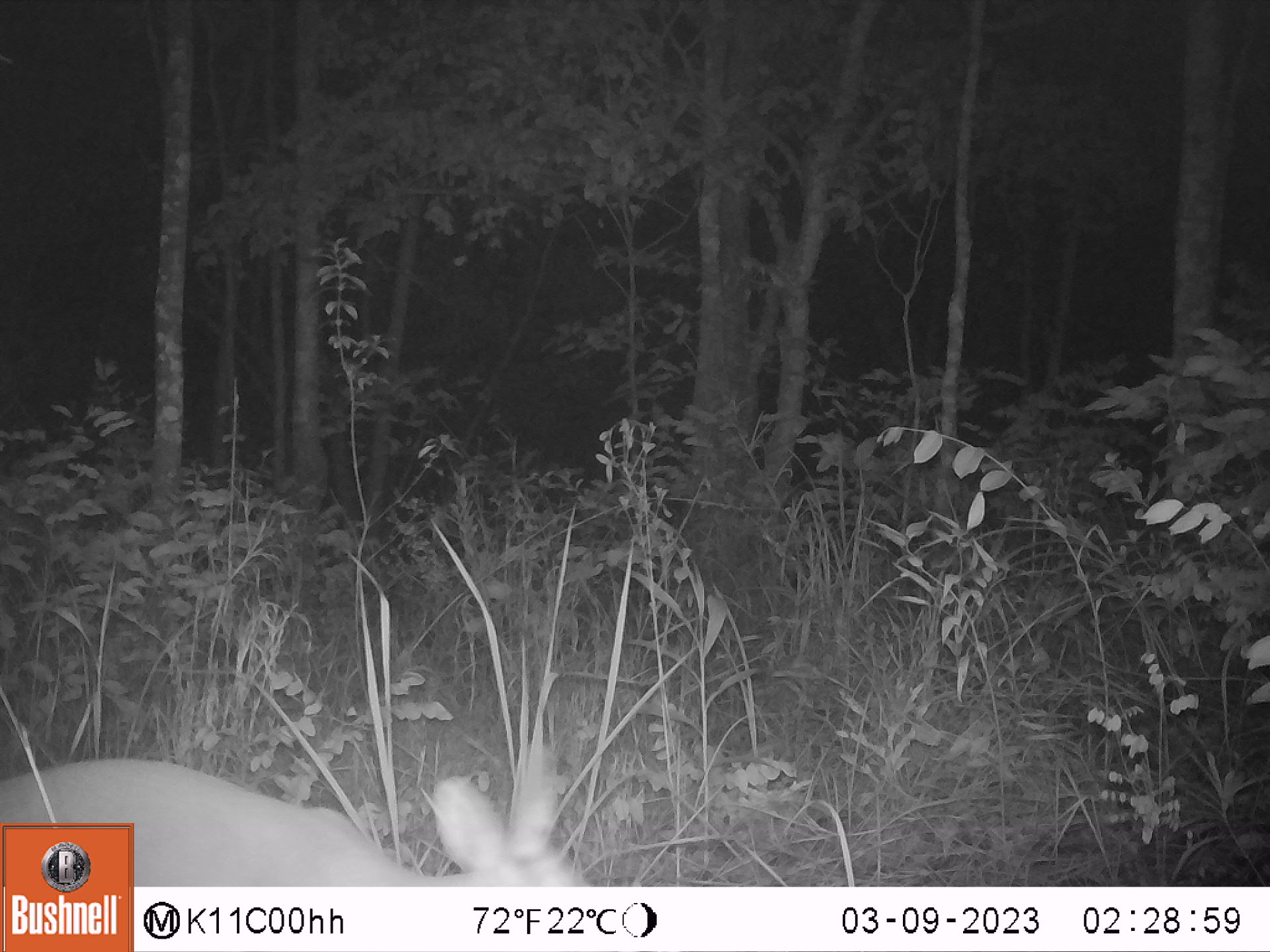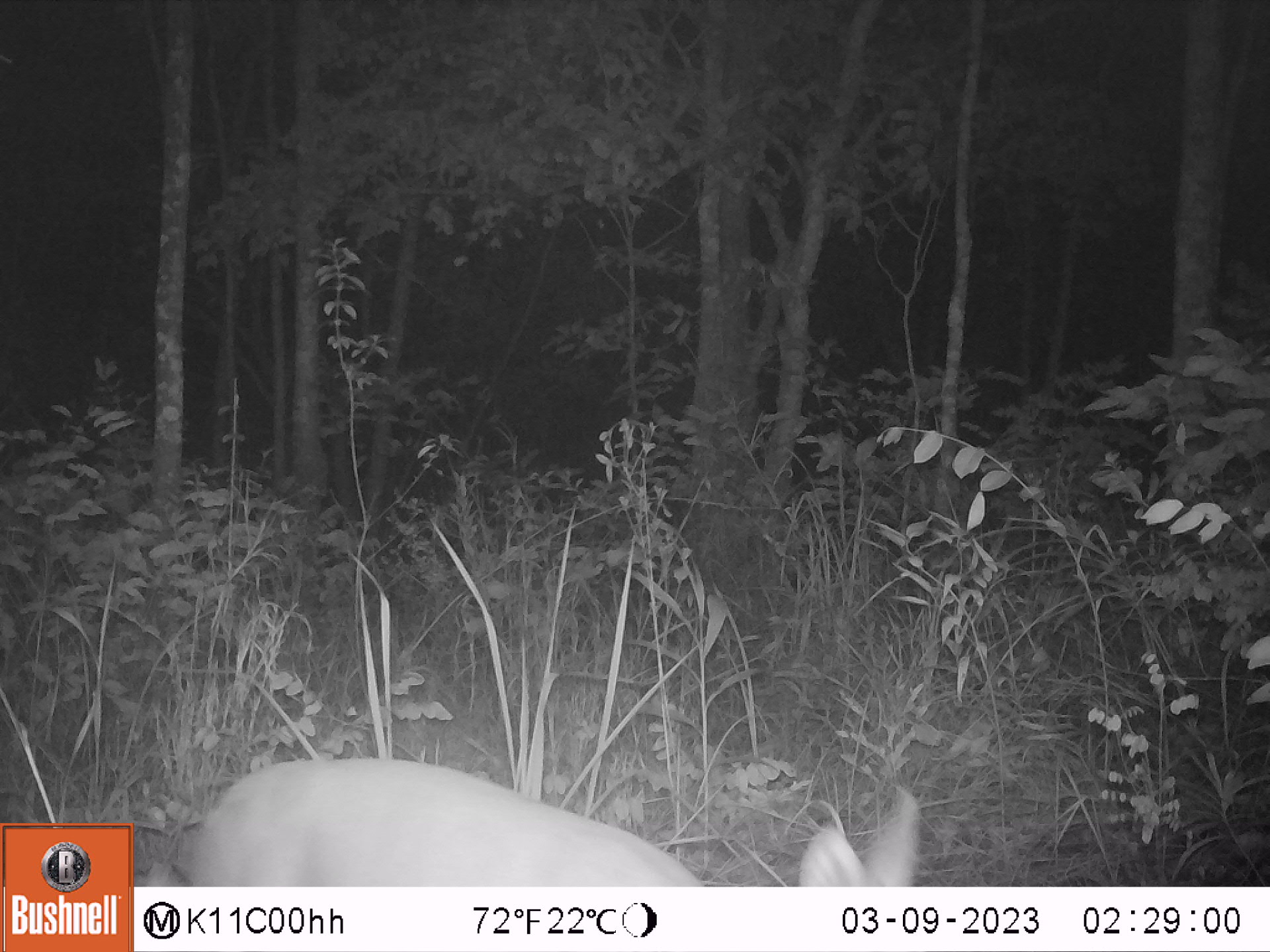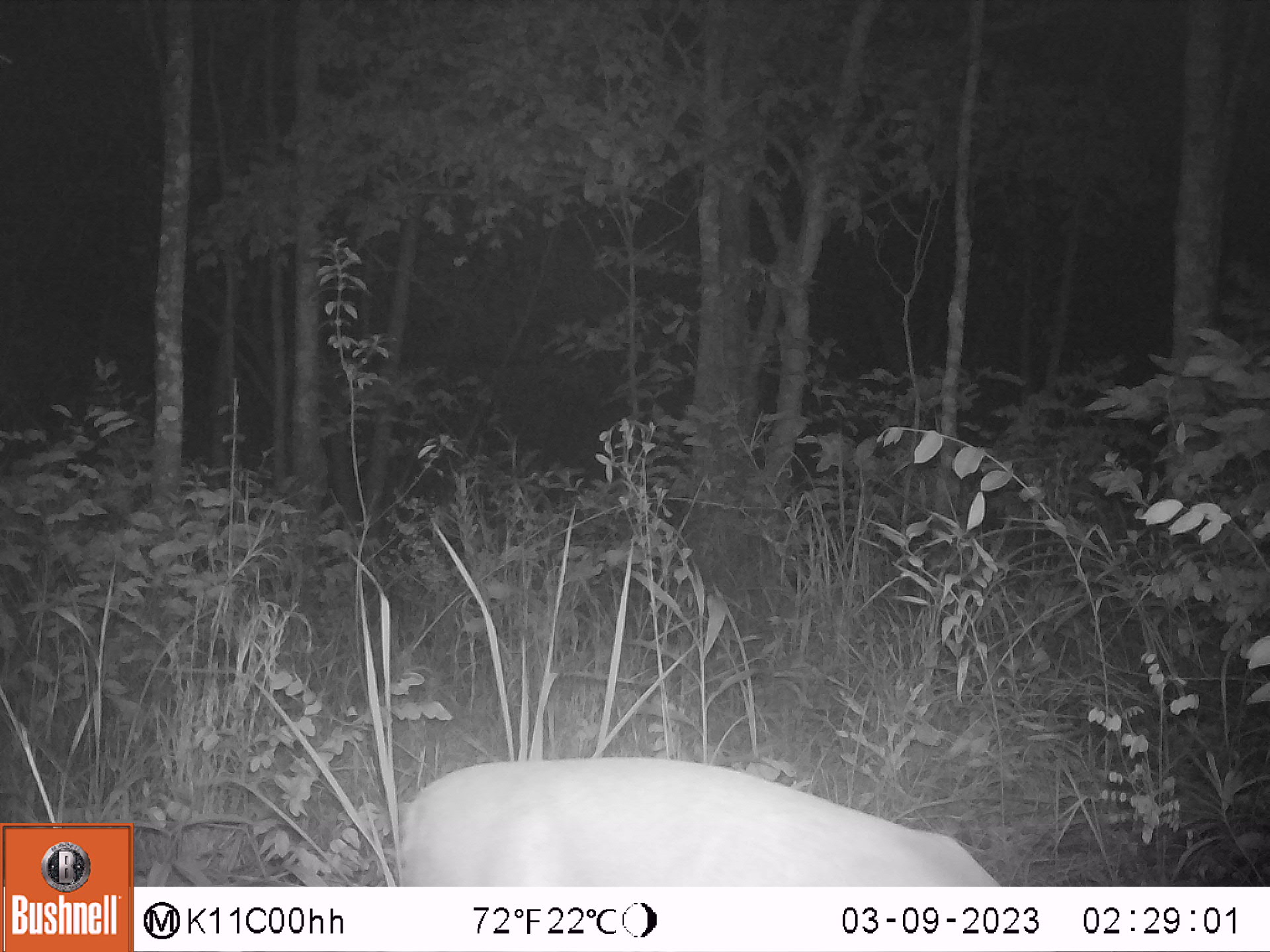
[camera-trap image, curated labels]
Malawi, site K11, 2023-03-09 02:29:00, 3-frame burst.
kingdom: Animalia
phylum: Chordata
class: Mammalia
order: Artiodactyla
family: Bovidae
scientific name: Antilopinae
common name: small antelope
Small antelope (Antilopinae), count 1.